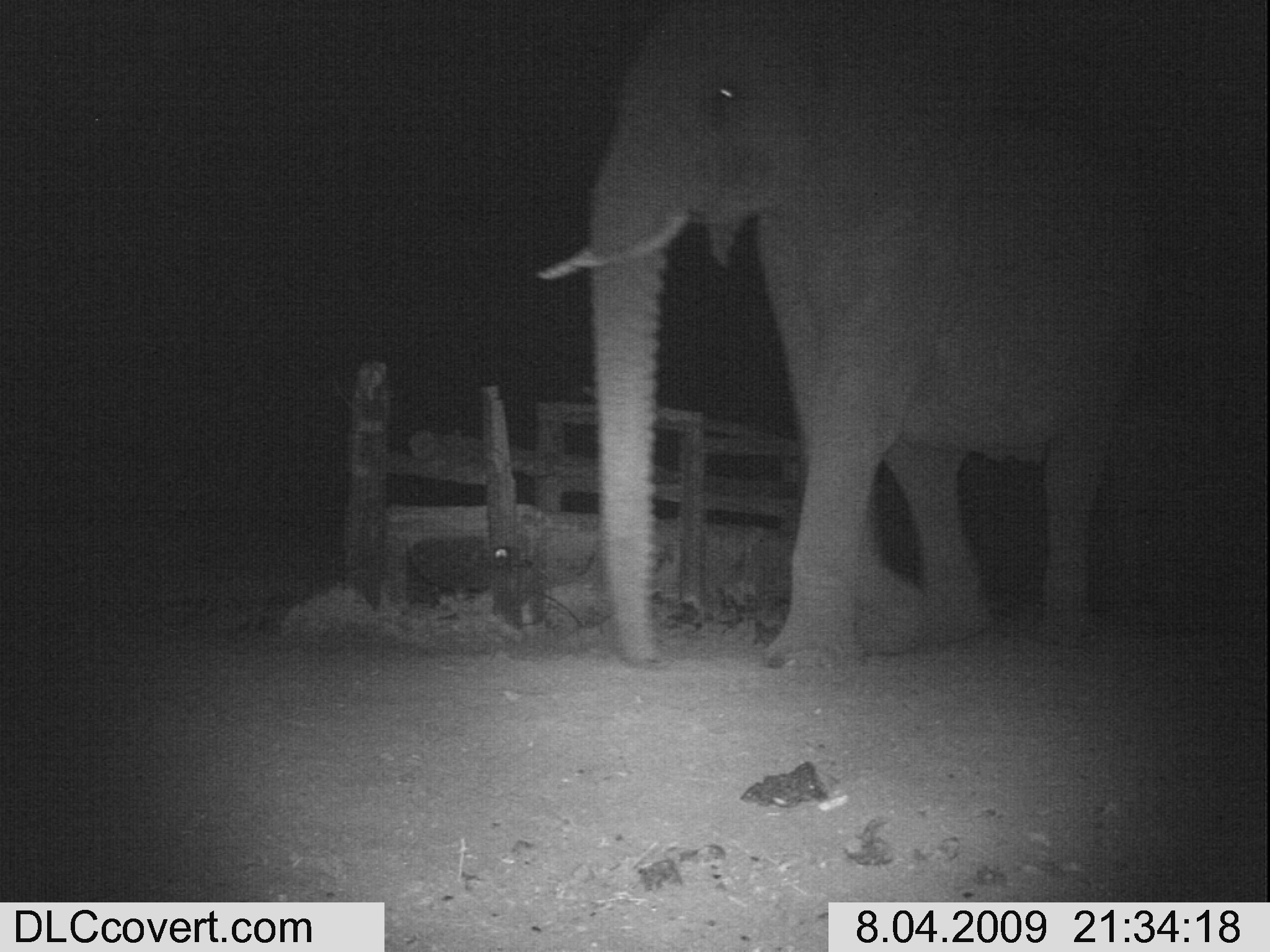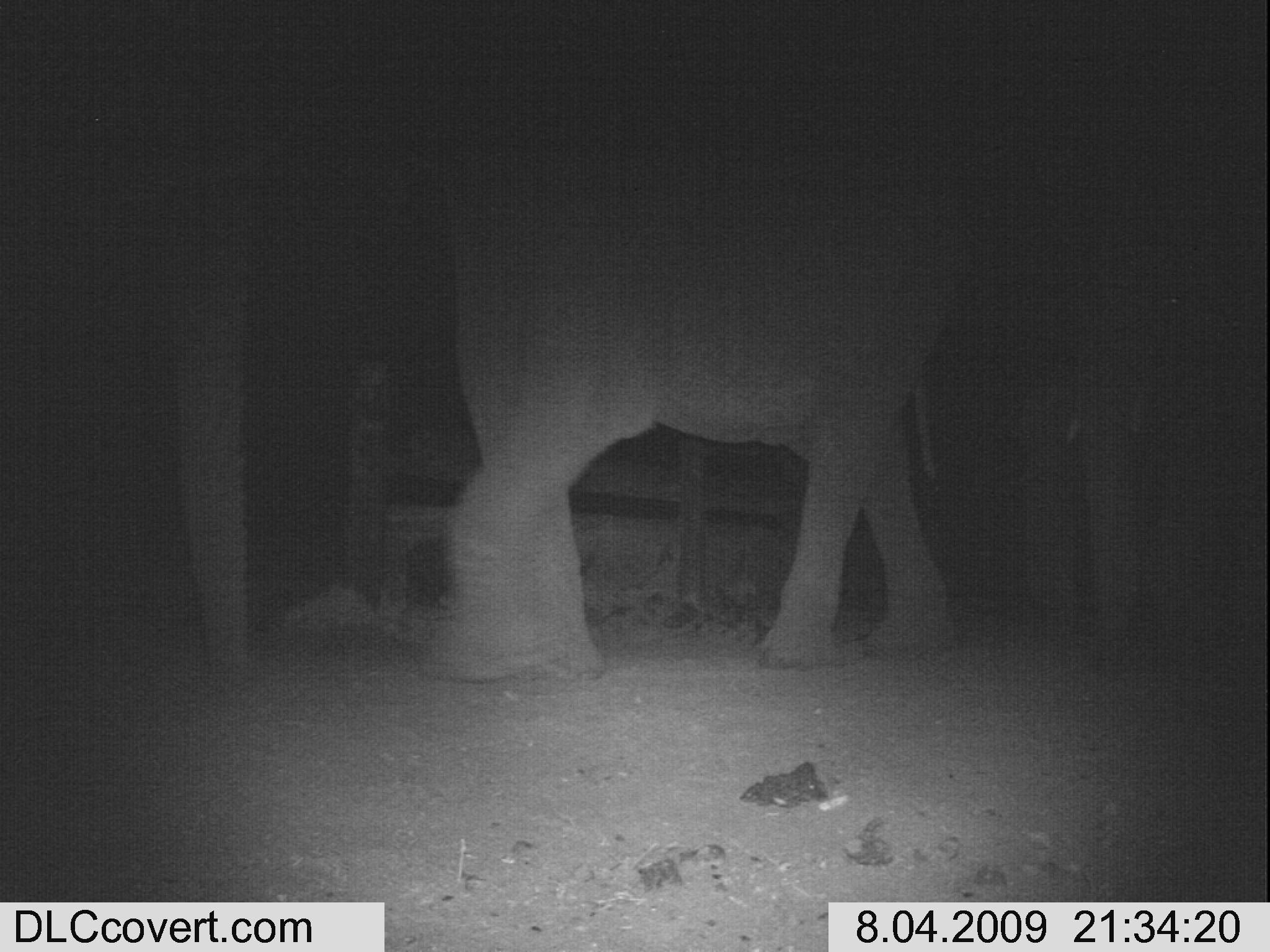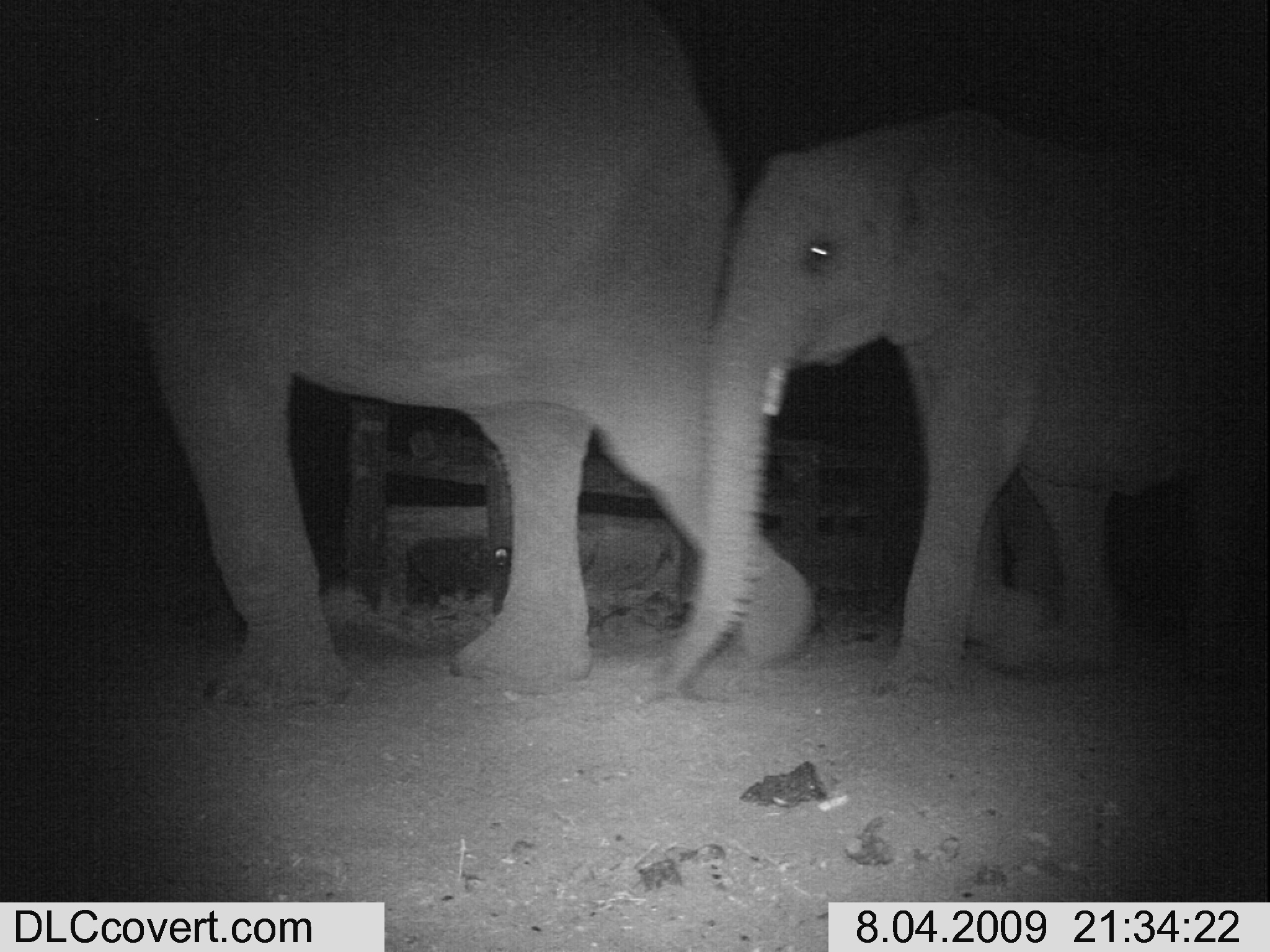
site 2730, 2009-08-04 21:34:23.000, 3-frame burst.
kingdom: Animalia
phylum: Chordata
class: Mammalia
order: Proboscidea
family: Elephantidae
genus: Loxodonta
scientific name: Loxodonta africana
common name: african bush elephant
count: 1